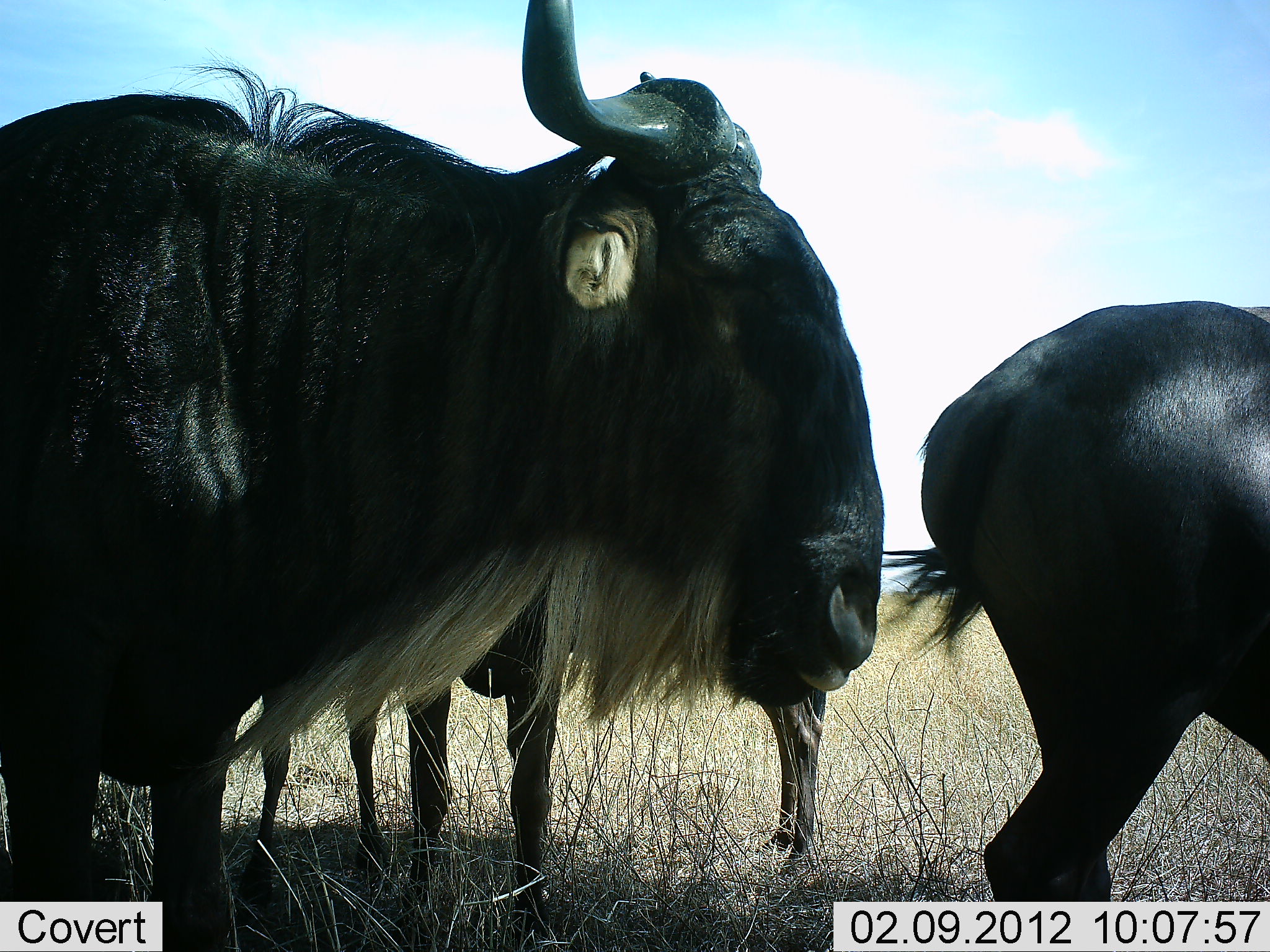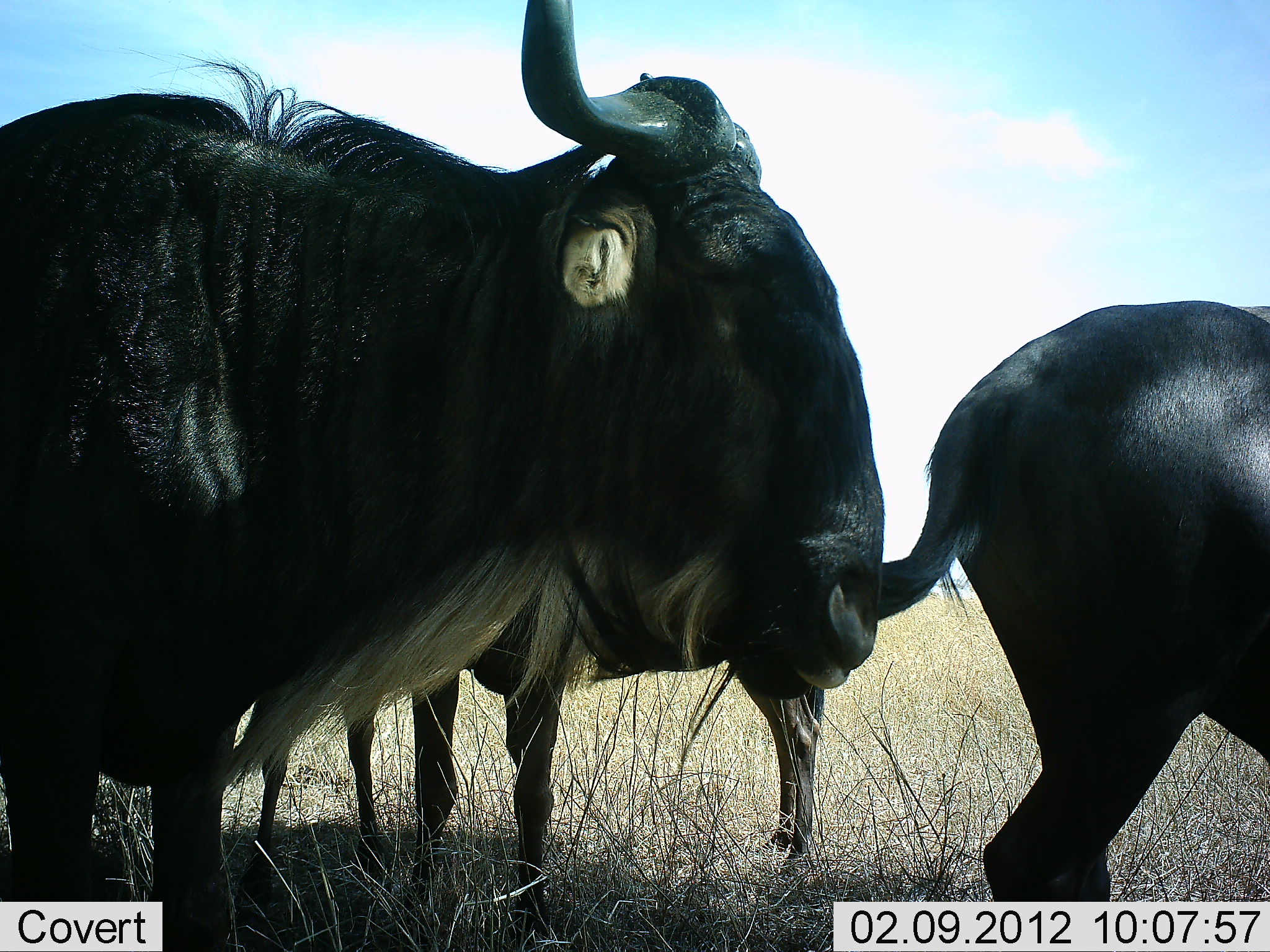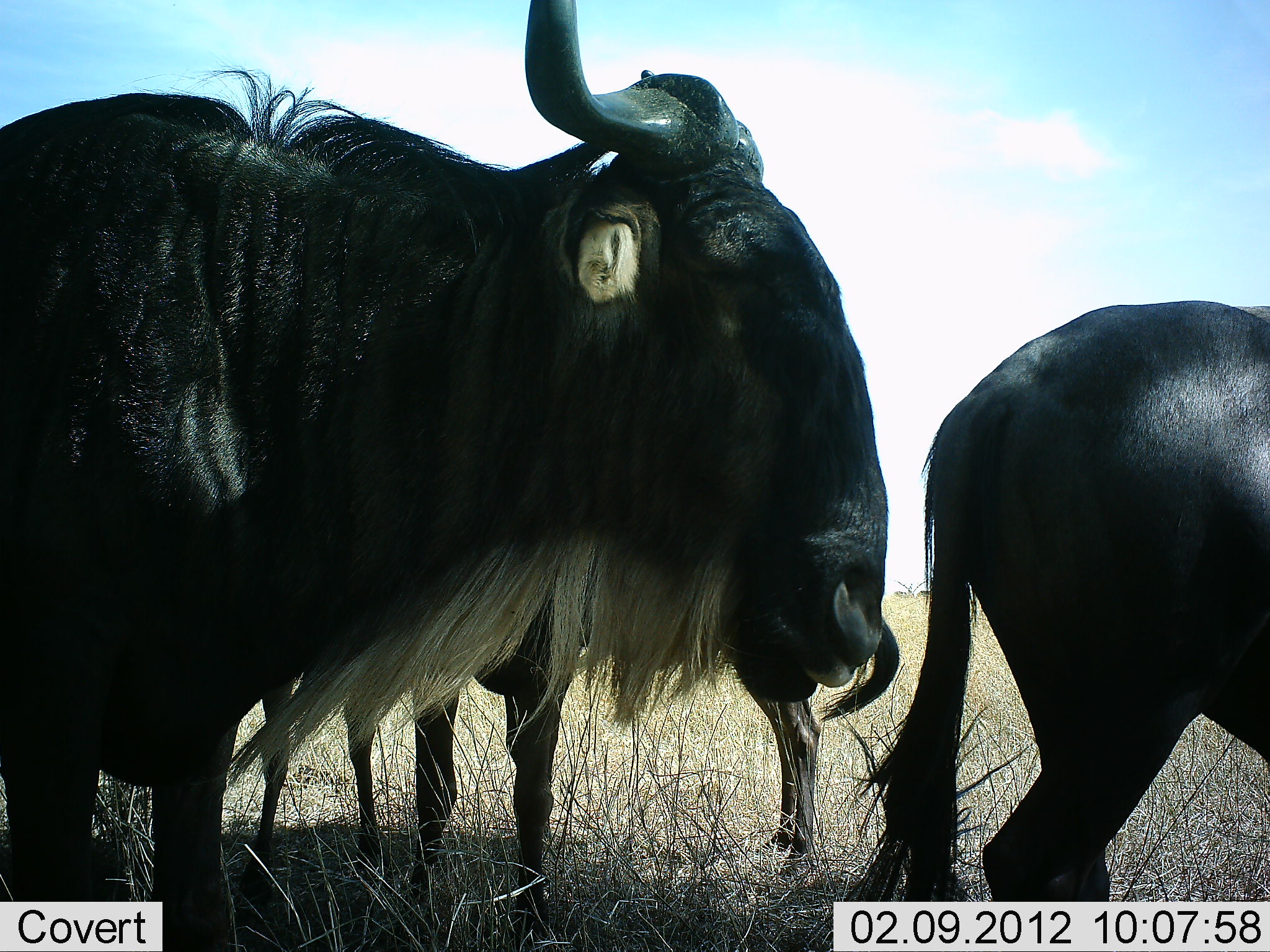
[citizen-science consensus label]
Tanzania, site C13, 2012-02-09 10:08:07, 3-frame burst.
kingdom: Animalia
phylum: Chordata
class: Mammalia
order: Artiodactyla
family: Bovidae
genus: Connochaetes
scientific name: Connochaetes taurinus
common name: blue wildebeest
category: wildebeest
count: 4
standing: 81%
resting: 19%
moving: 12%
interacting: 0%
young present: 0%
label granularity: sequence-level